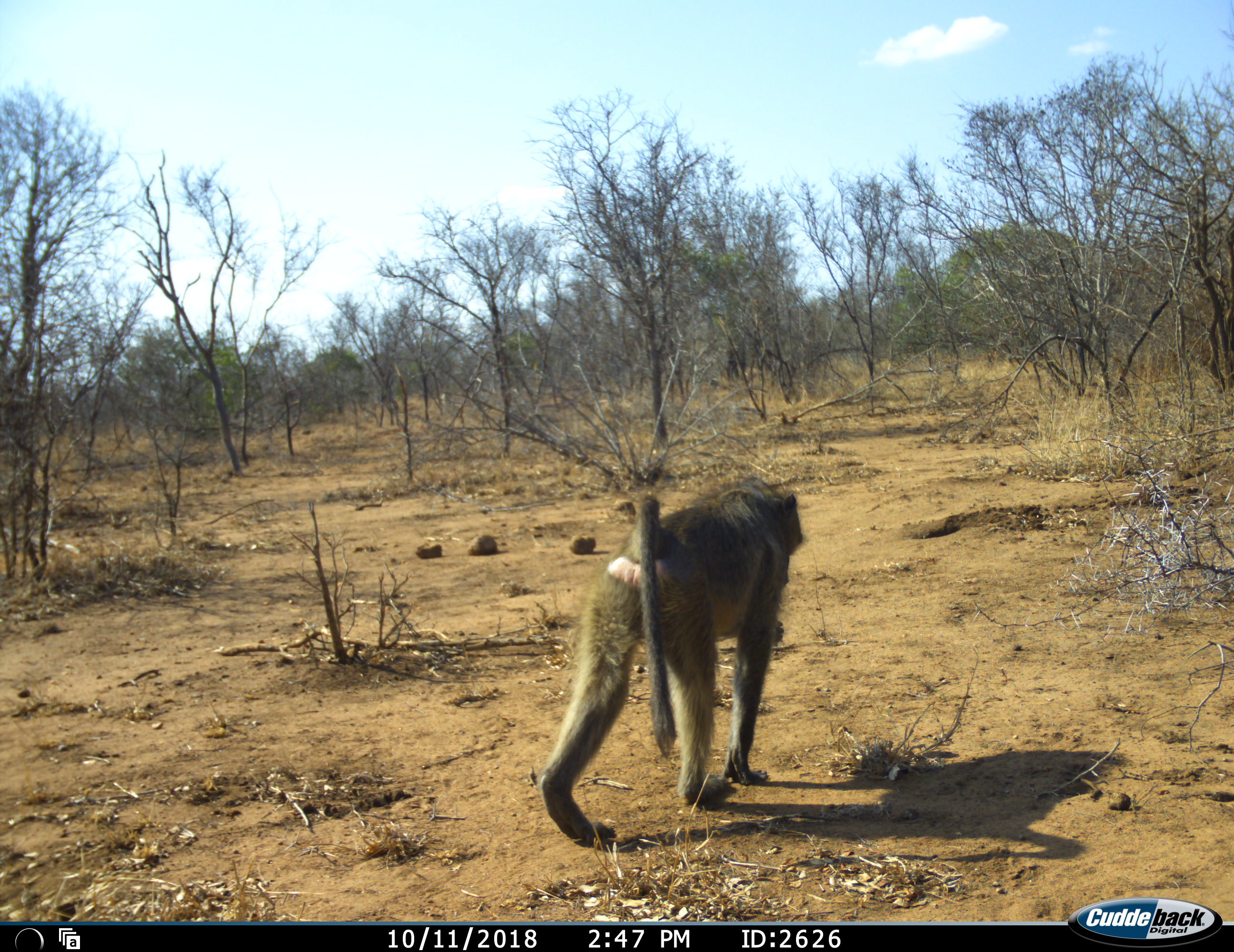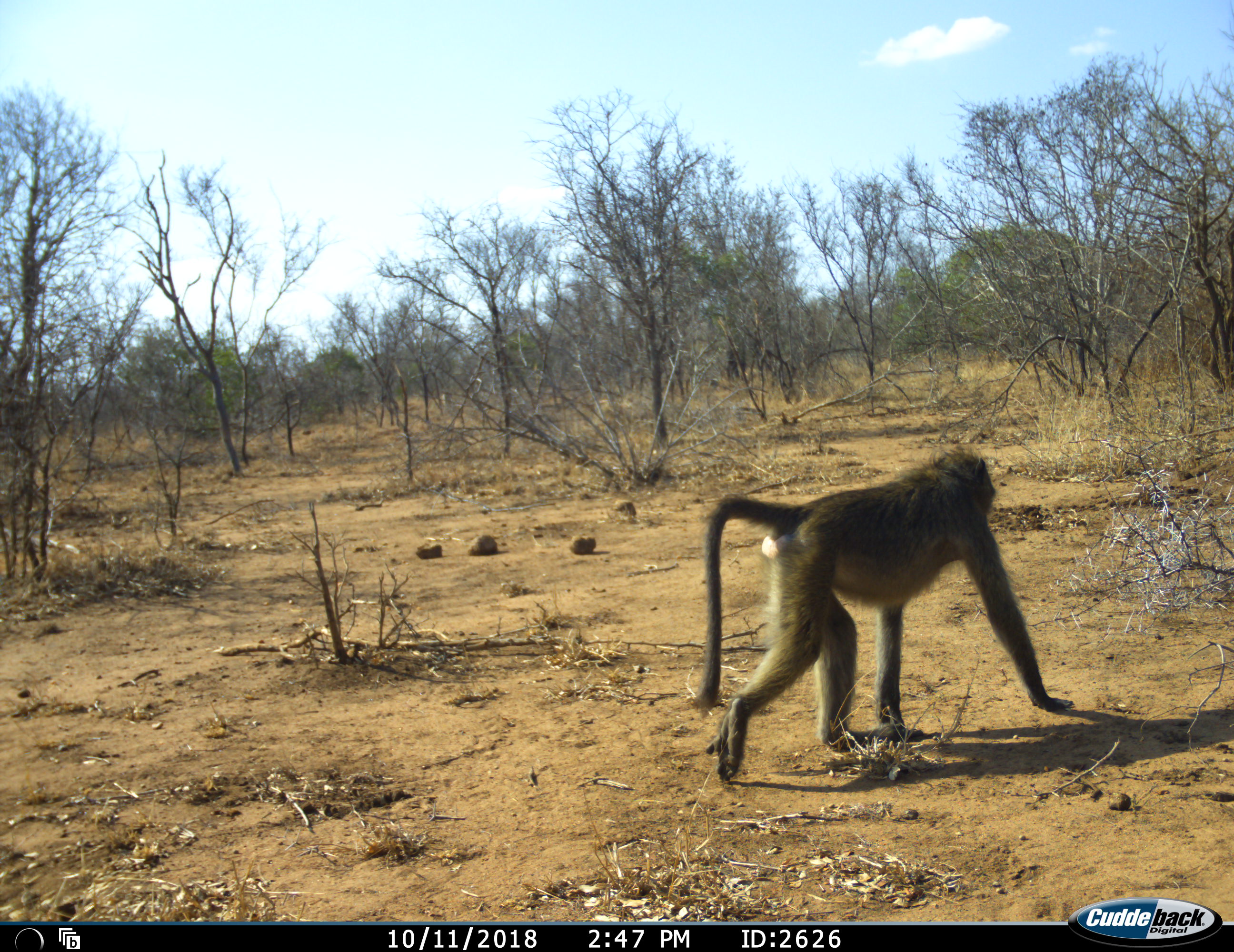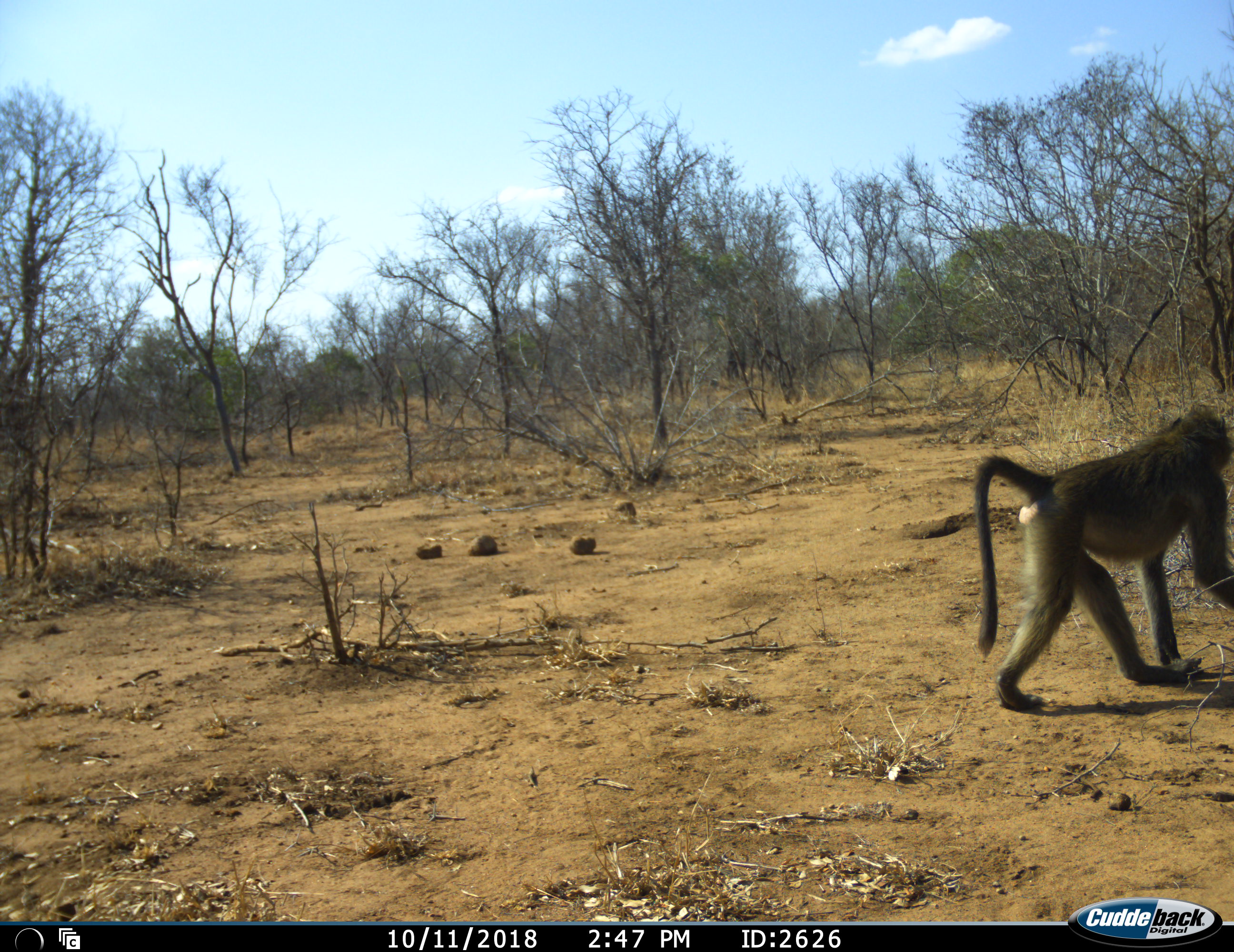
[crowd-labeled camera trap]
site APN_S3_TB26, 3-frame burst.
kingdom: Animalia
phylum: Chordata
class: Mammalia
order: Primates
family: Cercopithecidae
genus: Papio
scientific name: Papio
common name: baboon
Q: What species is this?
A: Baboon (Papio).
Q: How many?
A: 1.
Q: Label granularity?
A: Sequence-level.